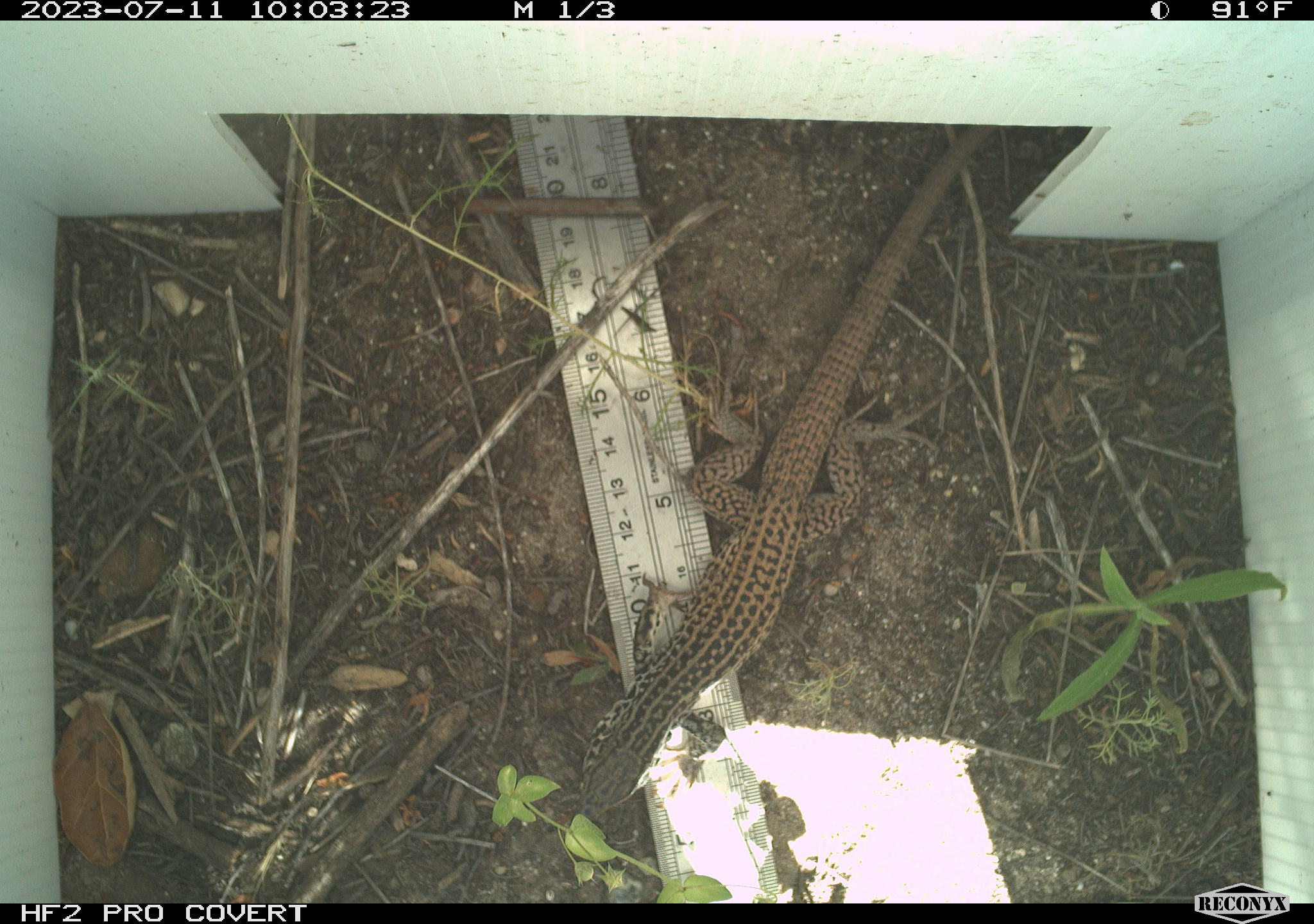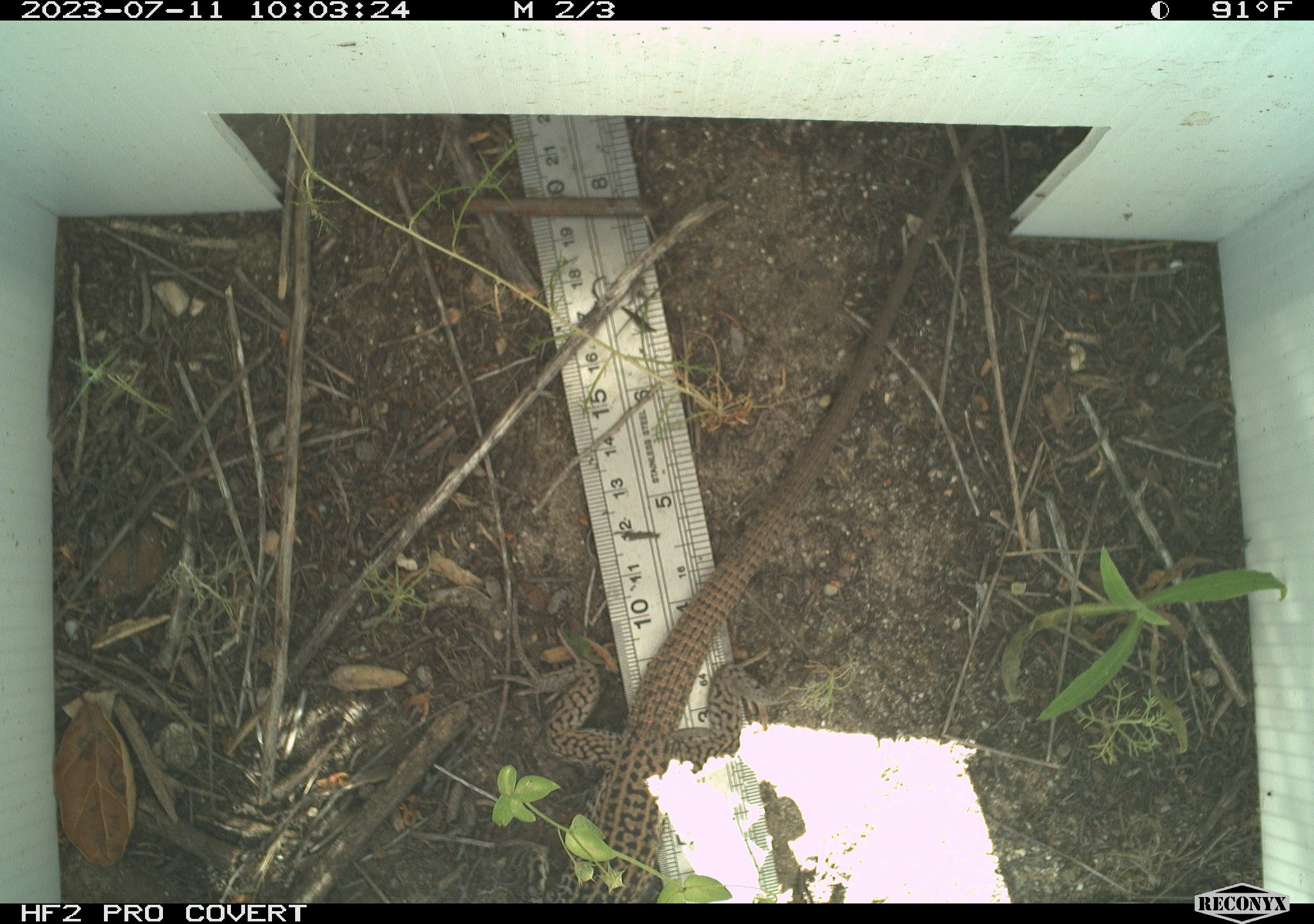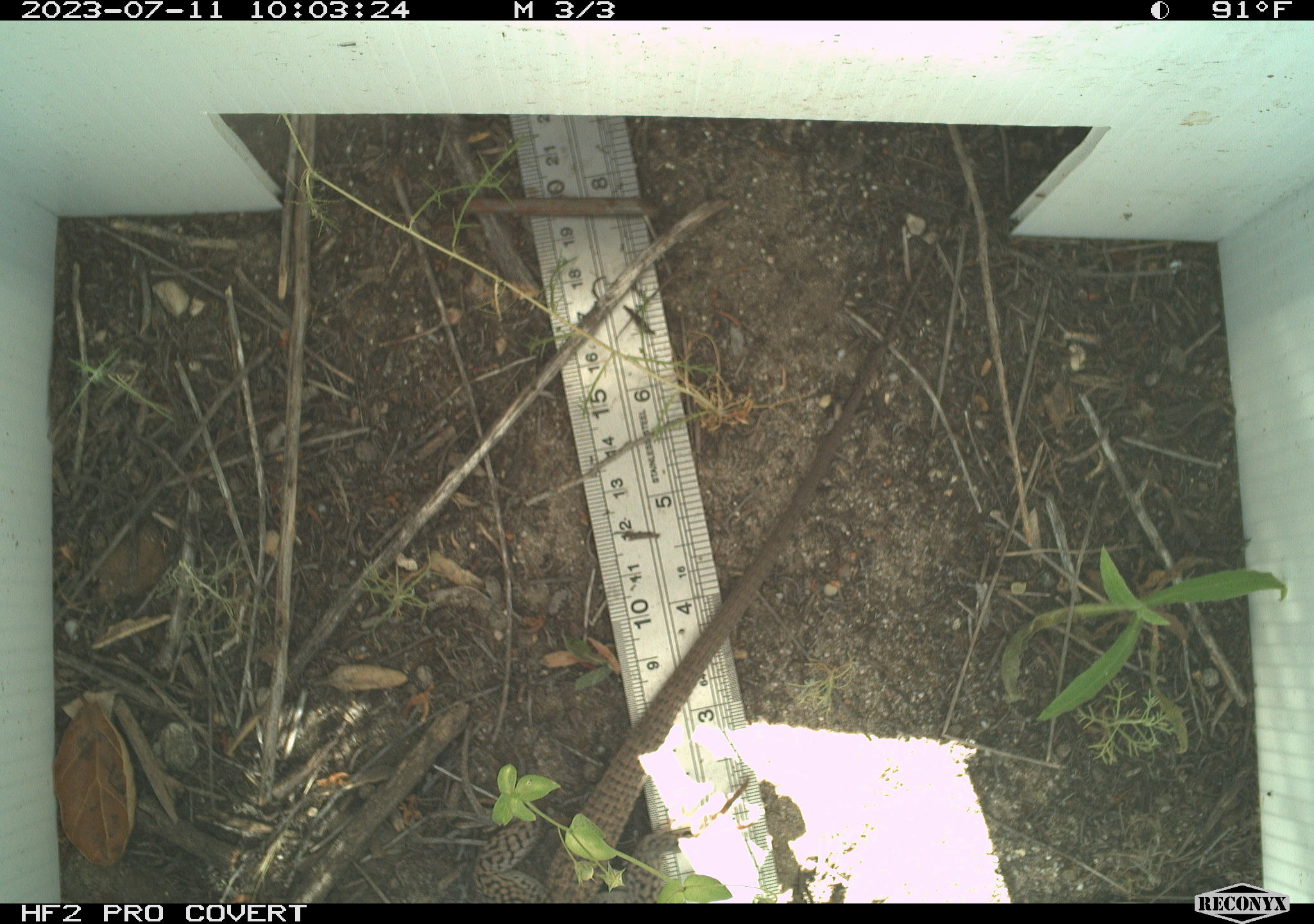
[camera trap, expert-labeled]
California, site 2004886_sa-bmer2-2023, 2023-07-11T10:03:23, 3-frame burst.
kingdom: Animalia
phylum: Chordata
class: Reptilia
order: Squamata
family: Teiidae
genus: Aspidoscelis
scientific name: Aspidoscelis tigris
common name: western whiptail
Western whiptail (Aspidoscelis tigris).